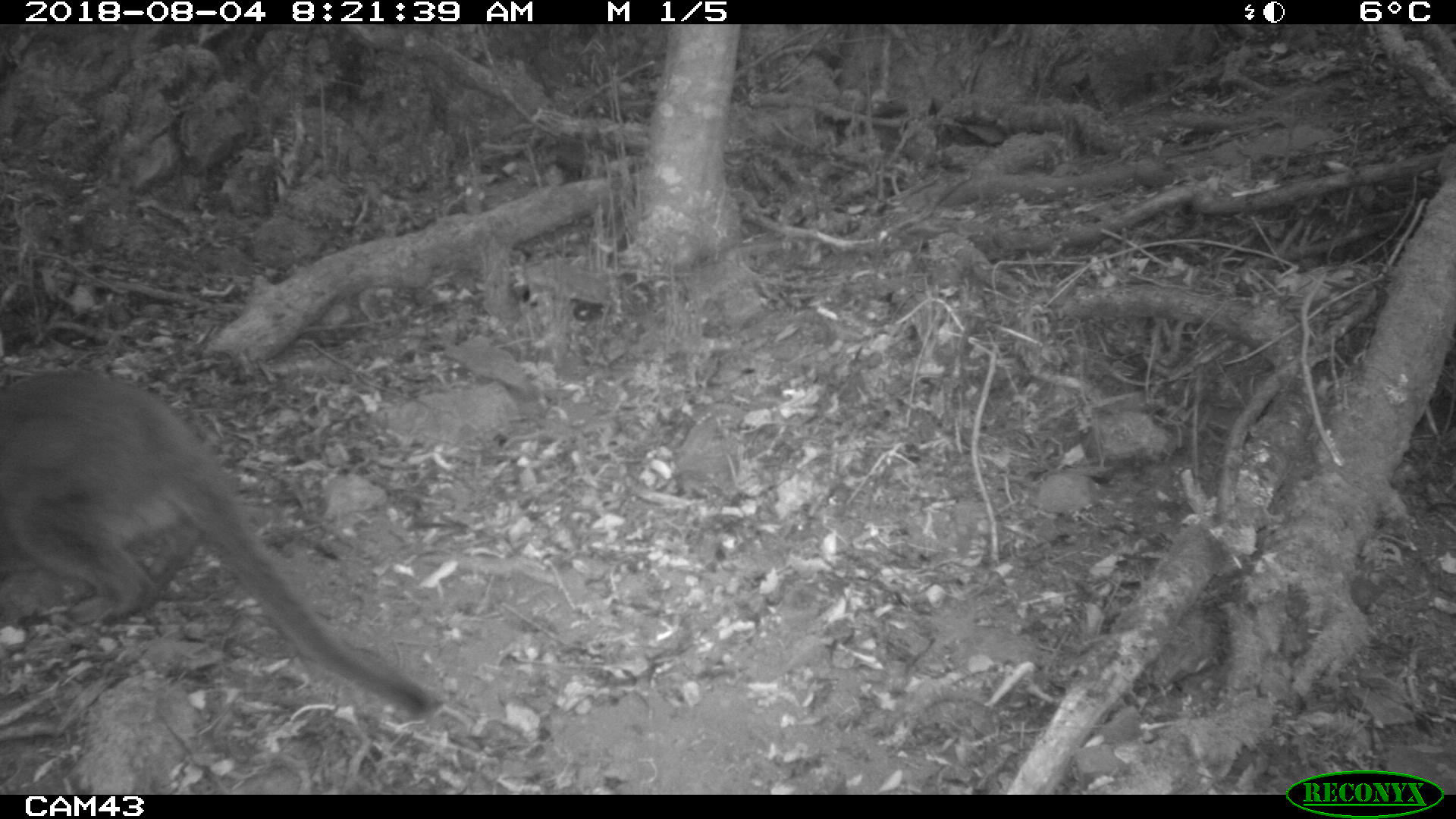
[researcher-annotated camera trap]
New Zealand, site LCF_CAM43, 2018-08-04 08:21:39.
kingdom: Animalia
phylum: Chordata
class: Mammalia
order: Diprotodontia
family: Macropodidae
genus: Notamacropus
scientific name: Notamacropus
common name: wallaby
Wallaby (Notamacropus).